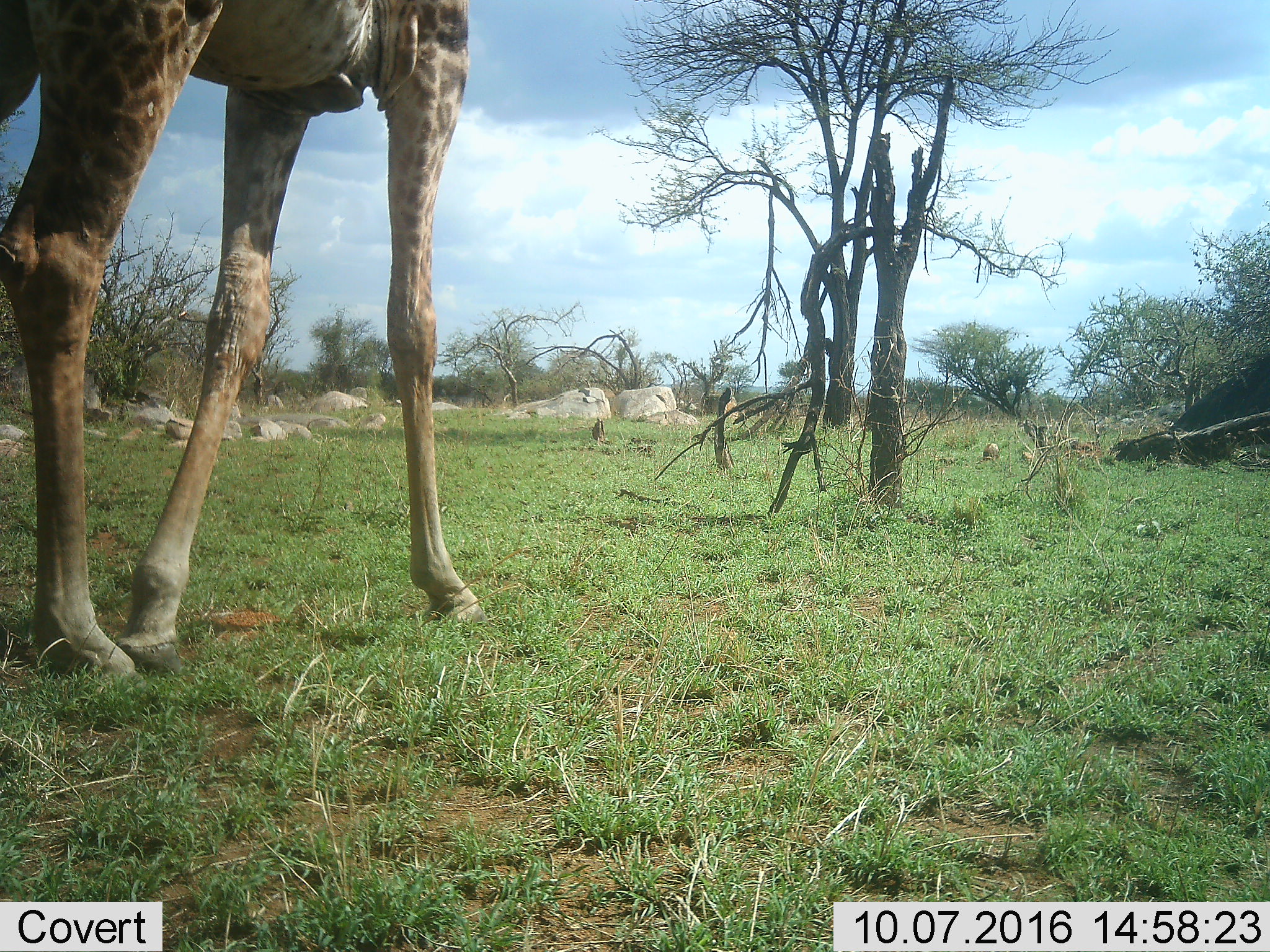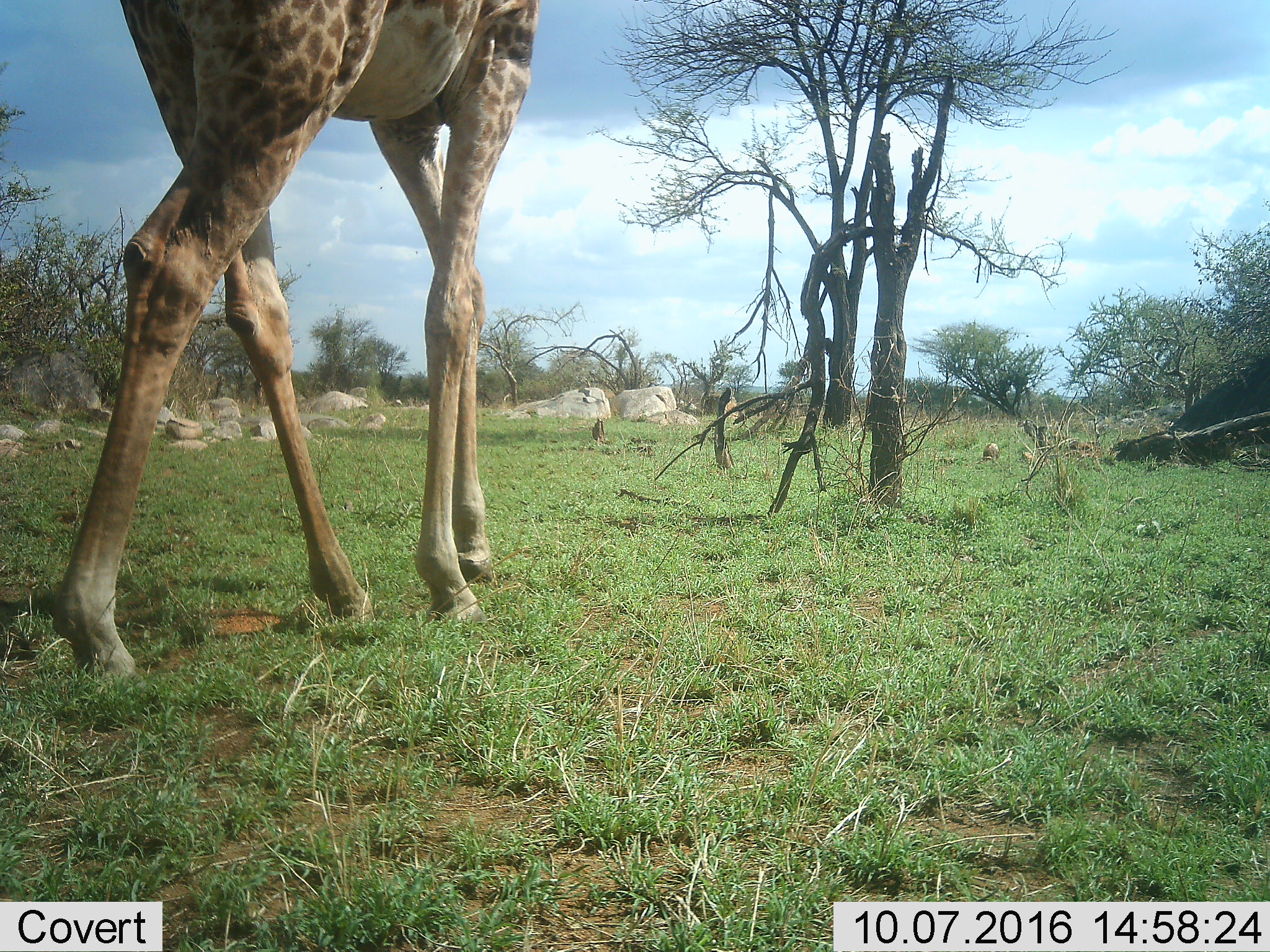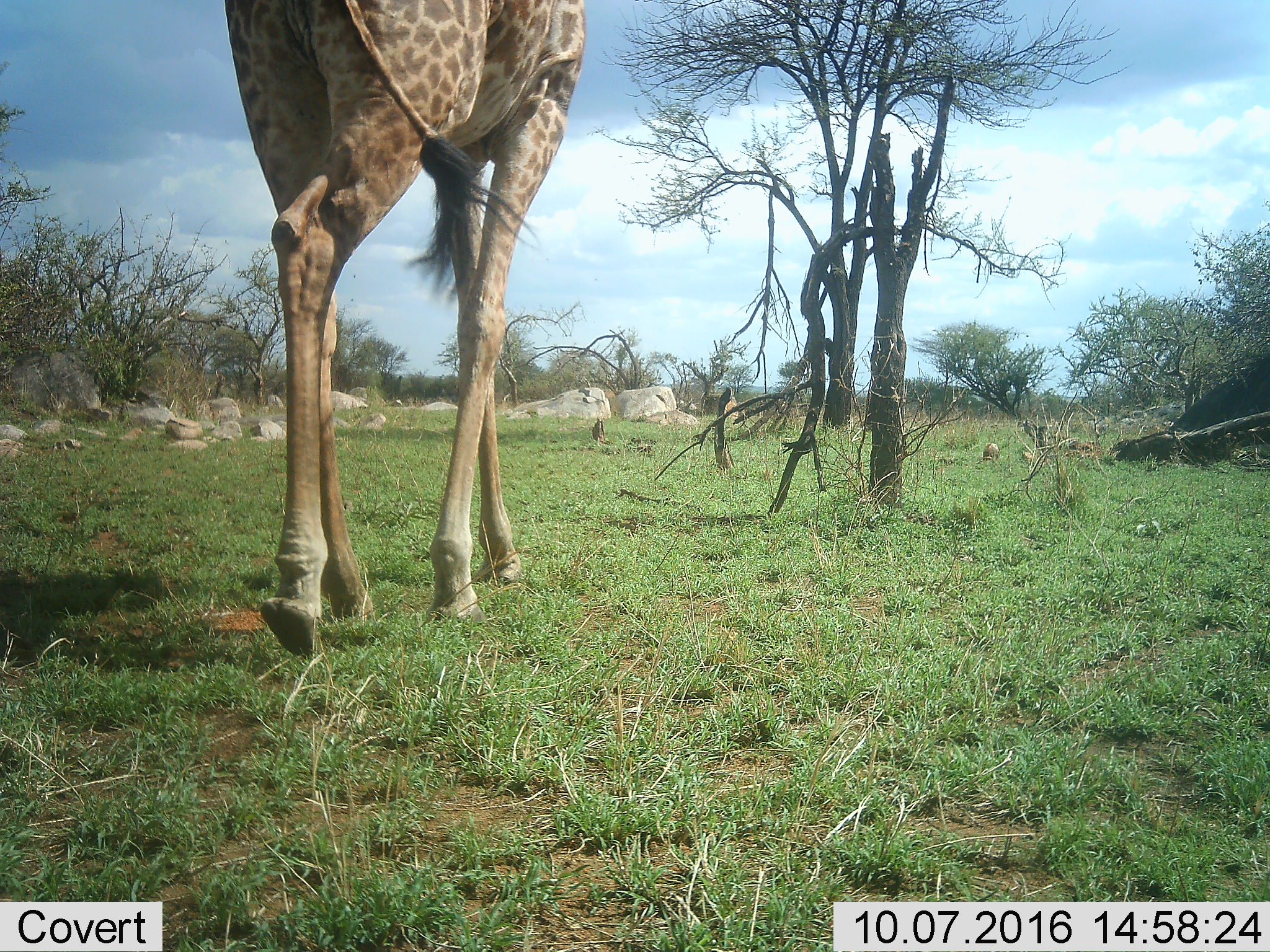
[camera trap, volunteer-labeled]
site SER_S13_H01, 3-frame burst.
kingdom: Animalia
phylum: Chordata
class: Mammalia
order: Artiodactyla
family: Giraffidae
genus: Giraffa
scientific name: Giraffa camelopardalis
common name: giraffe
Giraffe (Giraffa camelopardalis), count 1. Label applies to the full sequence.